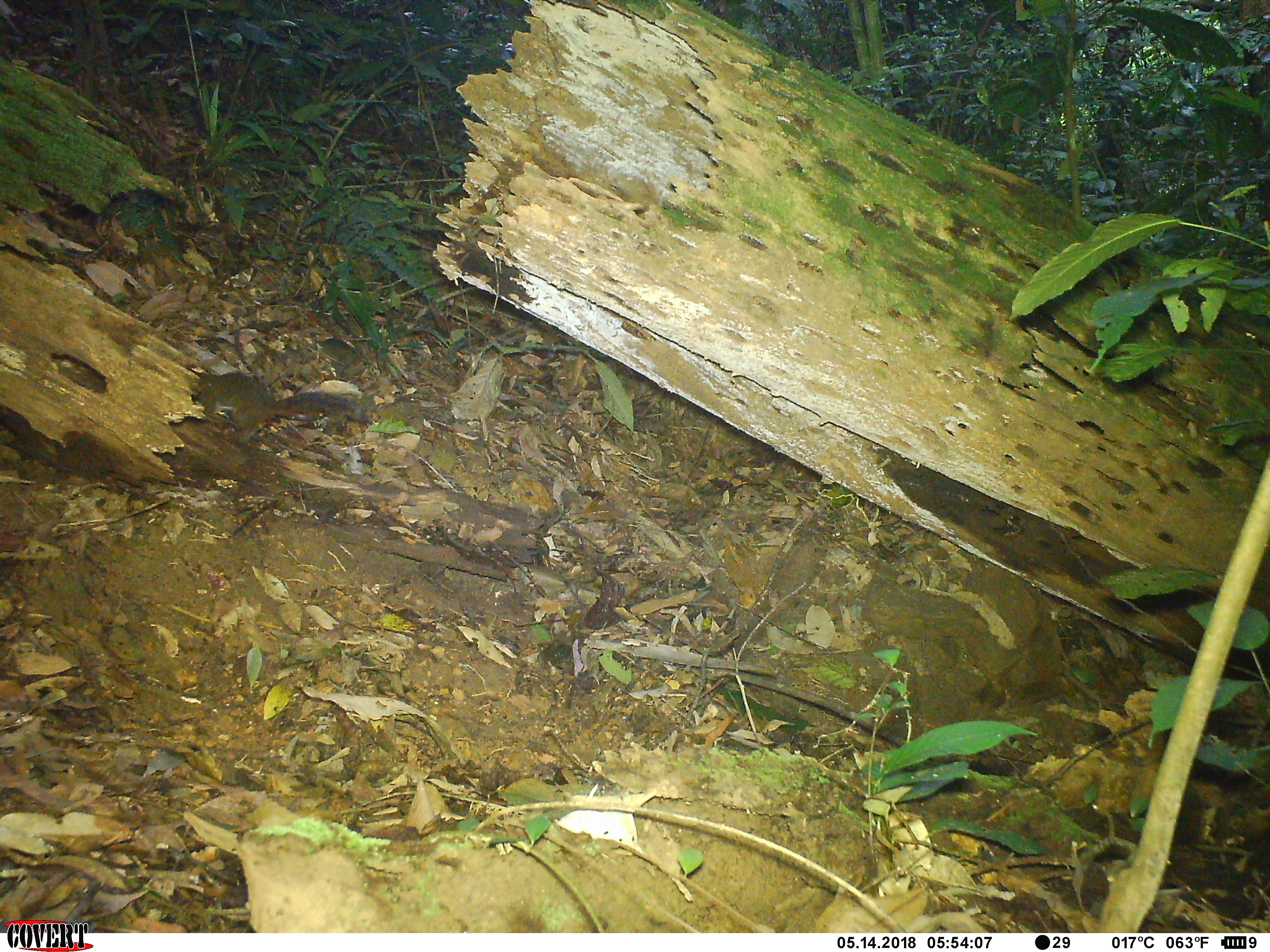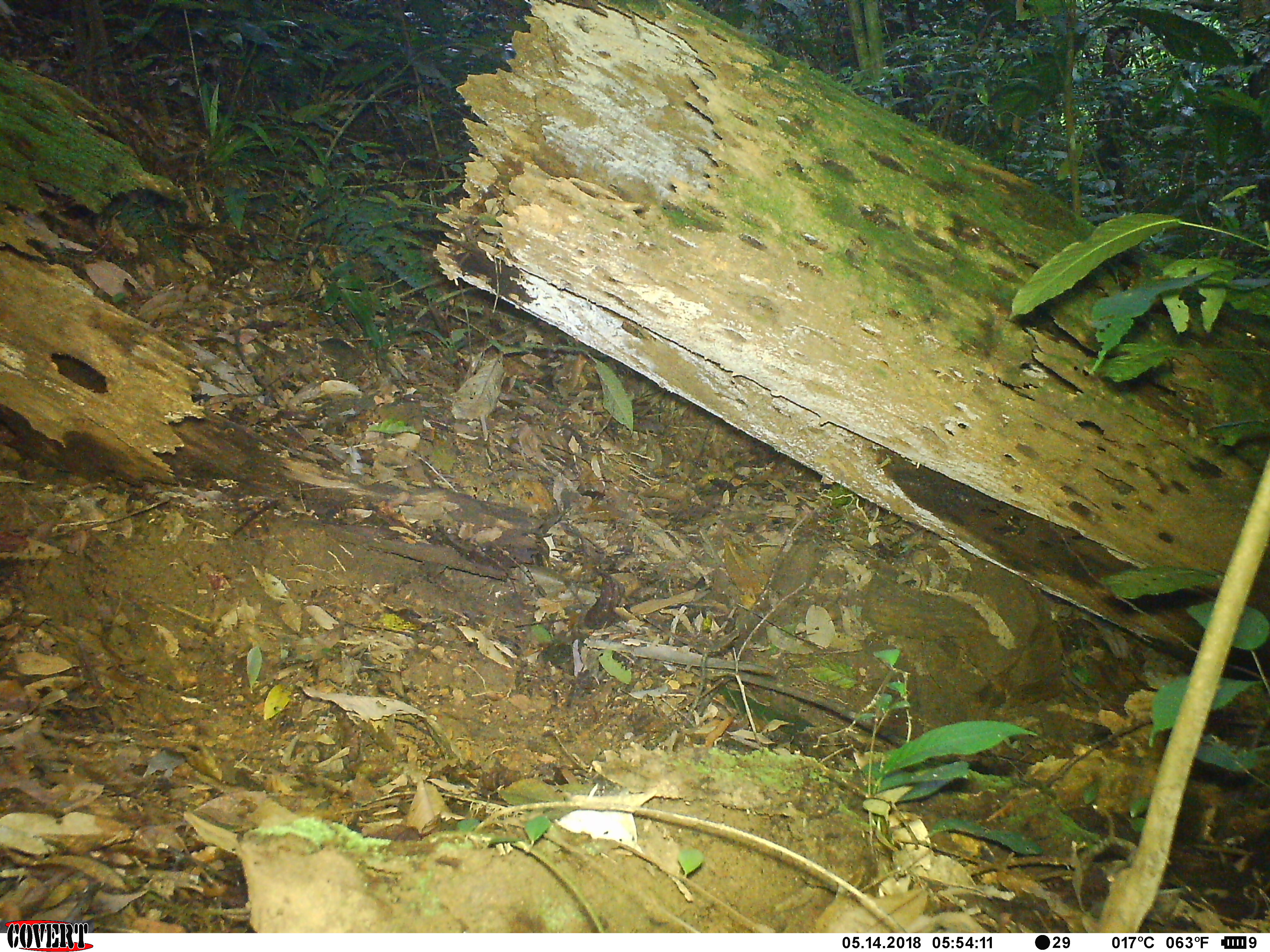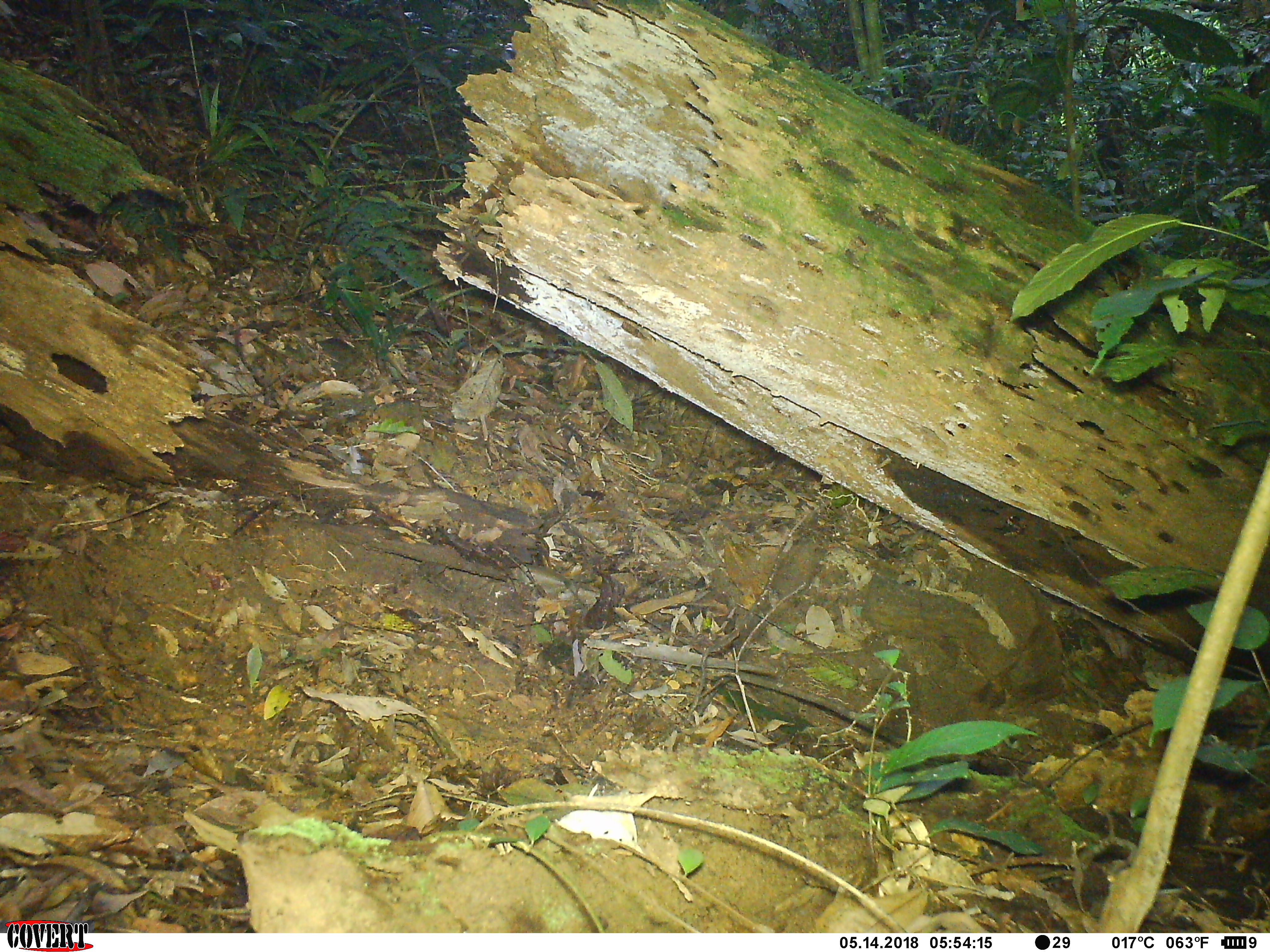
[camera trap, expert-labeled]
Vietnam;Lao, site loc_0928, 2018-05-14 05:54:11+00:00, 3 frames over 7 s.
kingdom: Animalia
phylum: Chordata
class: Mammalia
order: Rodentia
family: Sciuridae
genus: Dremomys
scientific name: Dremomys rufigenis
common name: red-cheeked squirrel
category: red cheeked squirrel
Red cheeked squirrel (red-cheeked squirrel) (Dremomys rufigenis). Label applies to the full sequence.